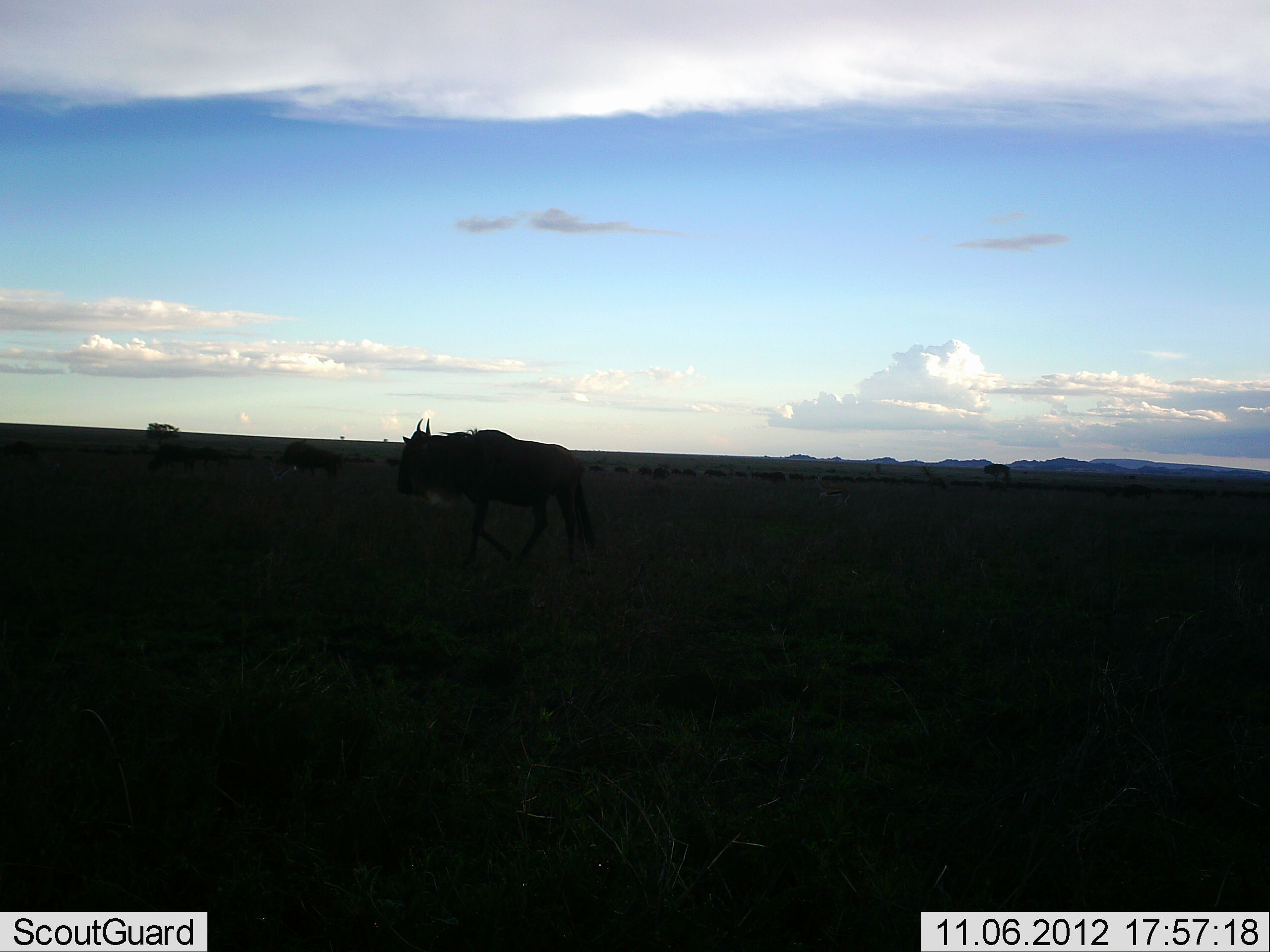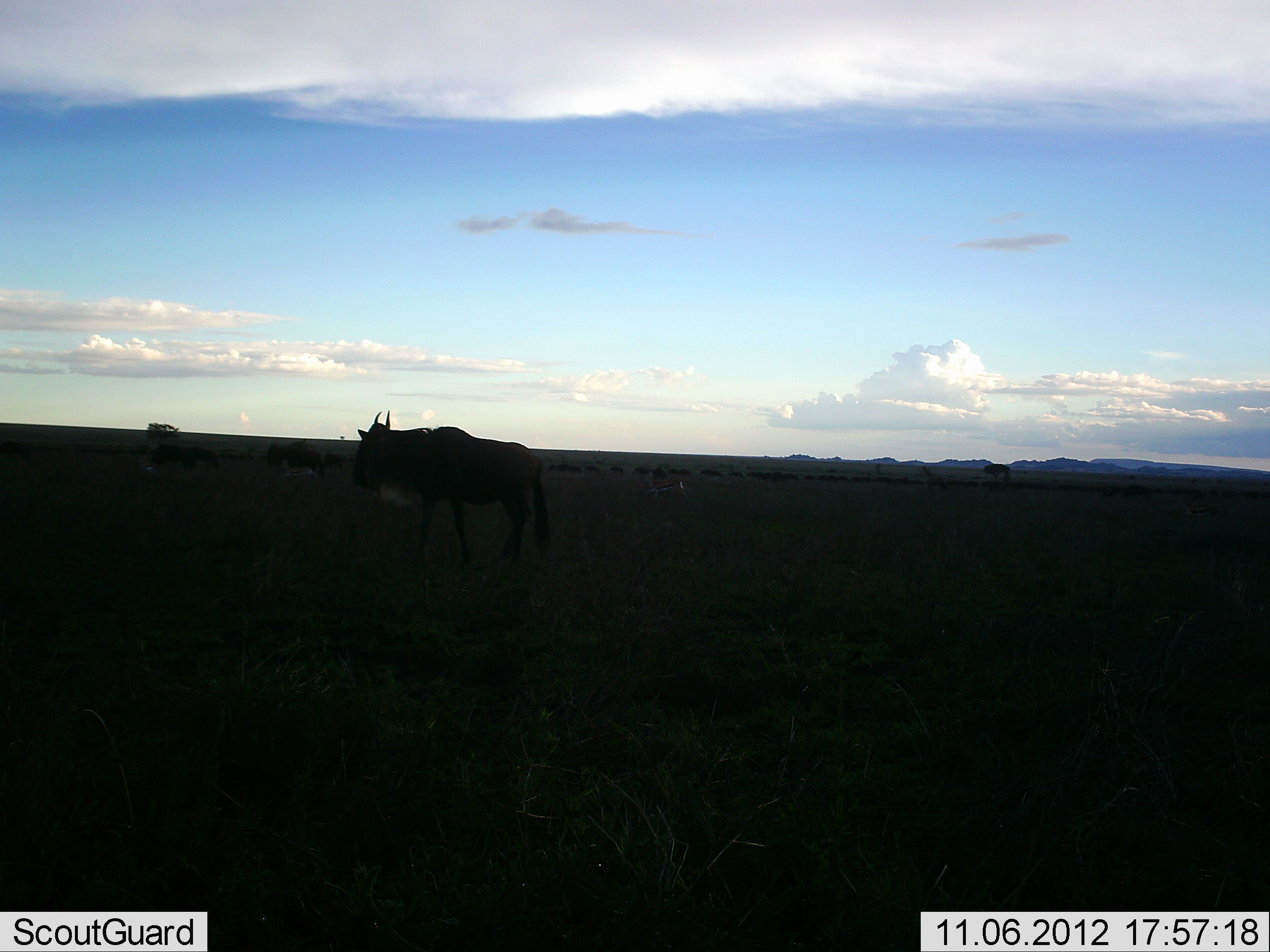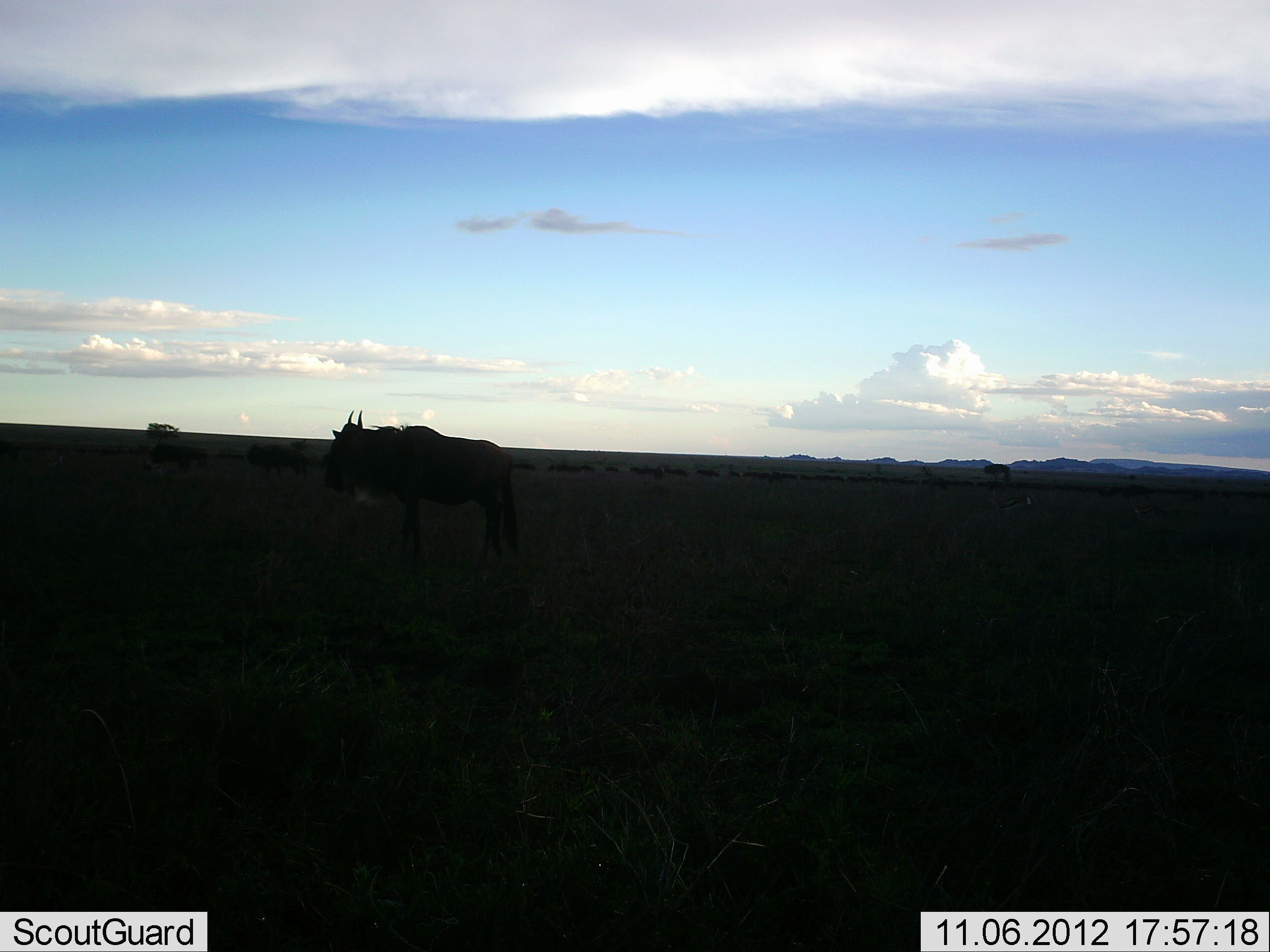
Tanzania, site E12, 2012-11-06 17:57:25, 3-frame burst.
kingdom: Animalia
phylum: Chordata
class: Mammalia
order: Artiodactyla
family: Bovidae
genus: Connochaetes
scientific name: Connochaetes taurinus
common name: blue wildebeest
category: wildebeest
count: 11-50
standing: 0%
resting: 10%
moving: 100%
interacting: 0%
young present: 0%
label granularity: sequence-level